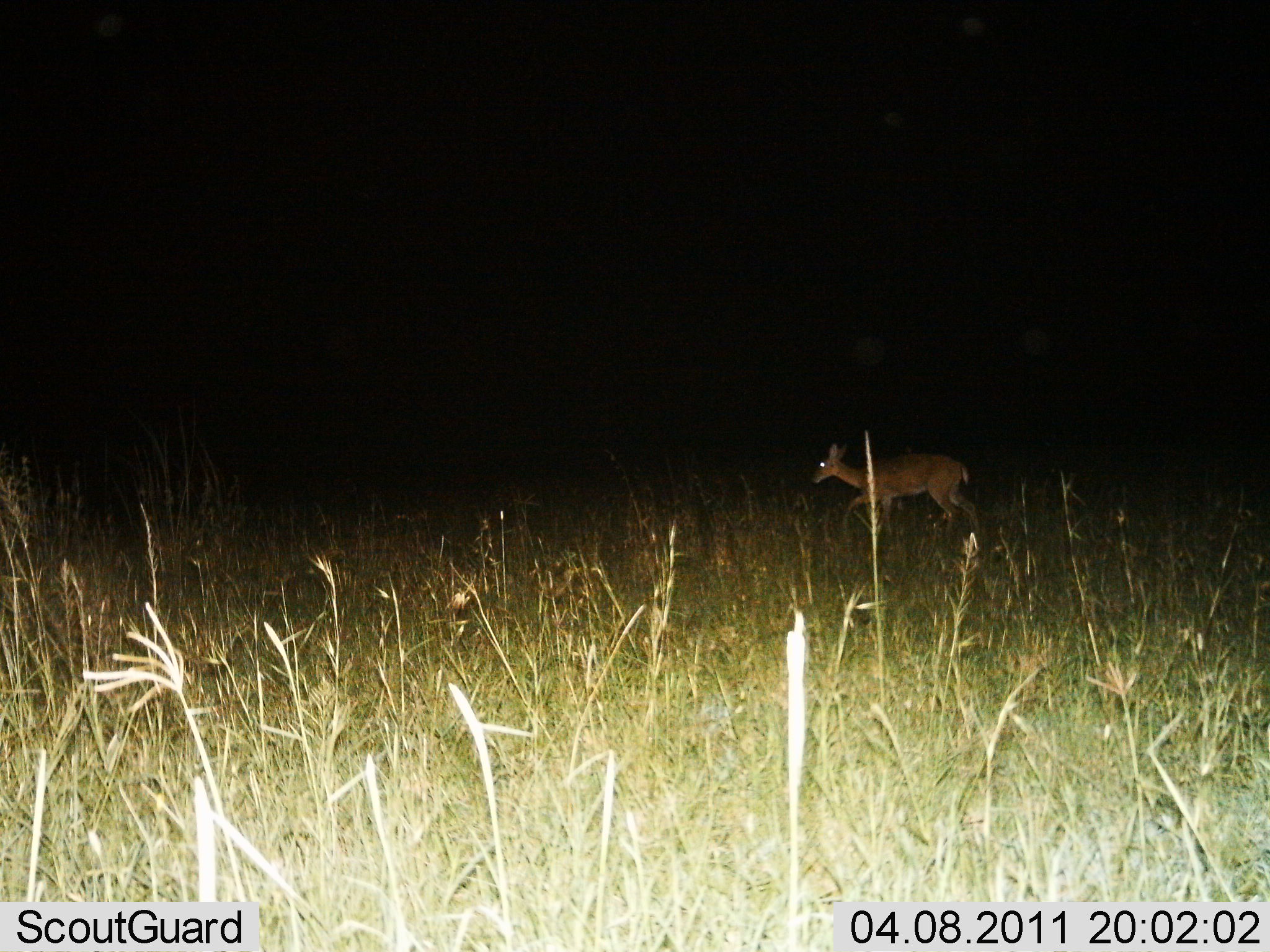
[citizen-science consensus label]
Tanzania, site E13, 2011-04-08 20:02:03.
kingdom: Animalia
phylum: Chordata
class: Mammalia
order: Artiodactyla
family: Bovidae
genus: Redunca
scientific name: Redunca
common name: reedbuck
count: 1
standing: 10%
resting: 0%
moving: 90%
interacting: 0%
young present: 20%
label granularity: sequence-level